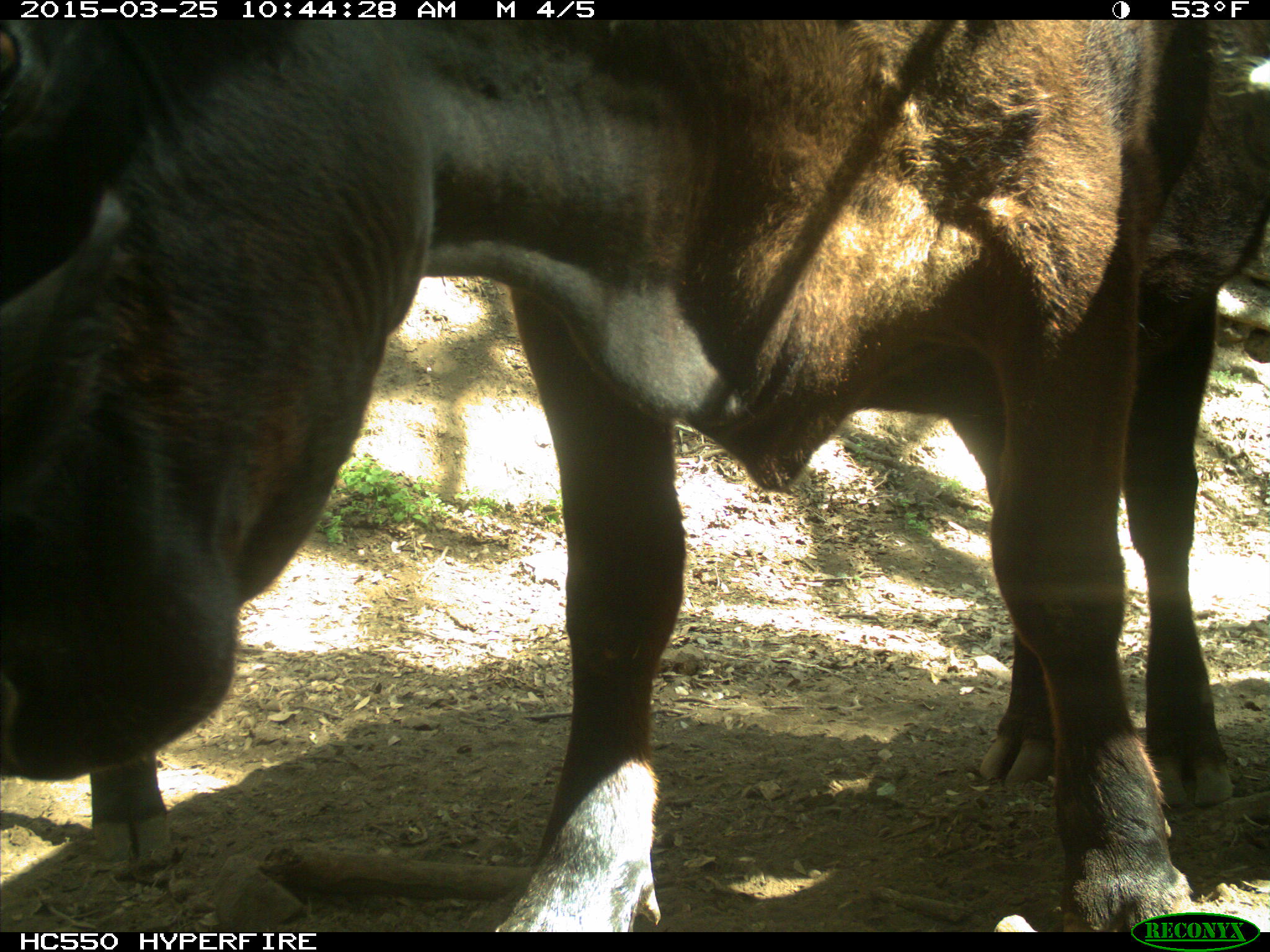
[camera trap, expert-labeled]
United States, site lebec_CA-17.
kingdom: Animalia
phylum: Chordata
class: Mammalia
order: Artiodactyla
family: Bovidae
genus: Bos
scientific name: Bos taurus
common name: domestic cow